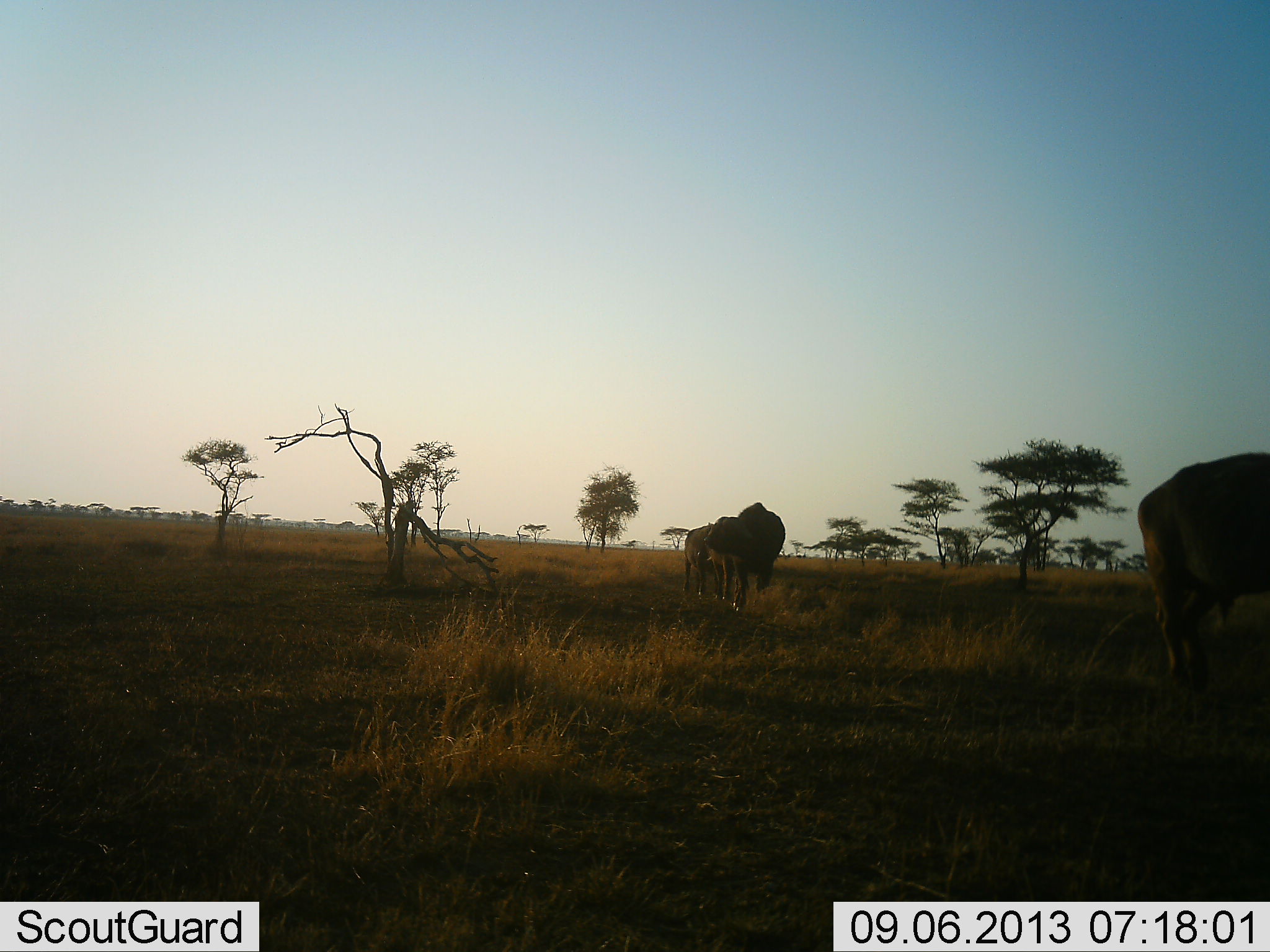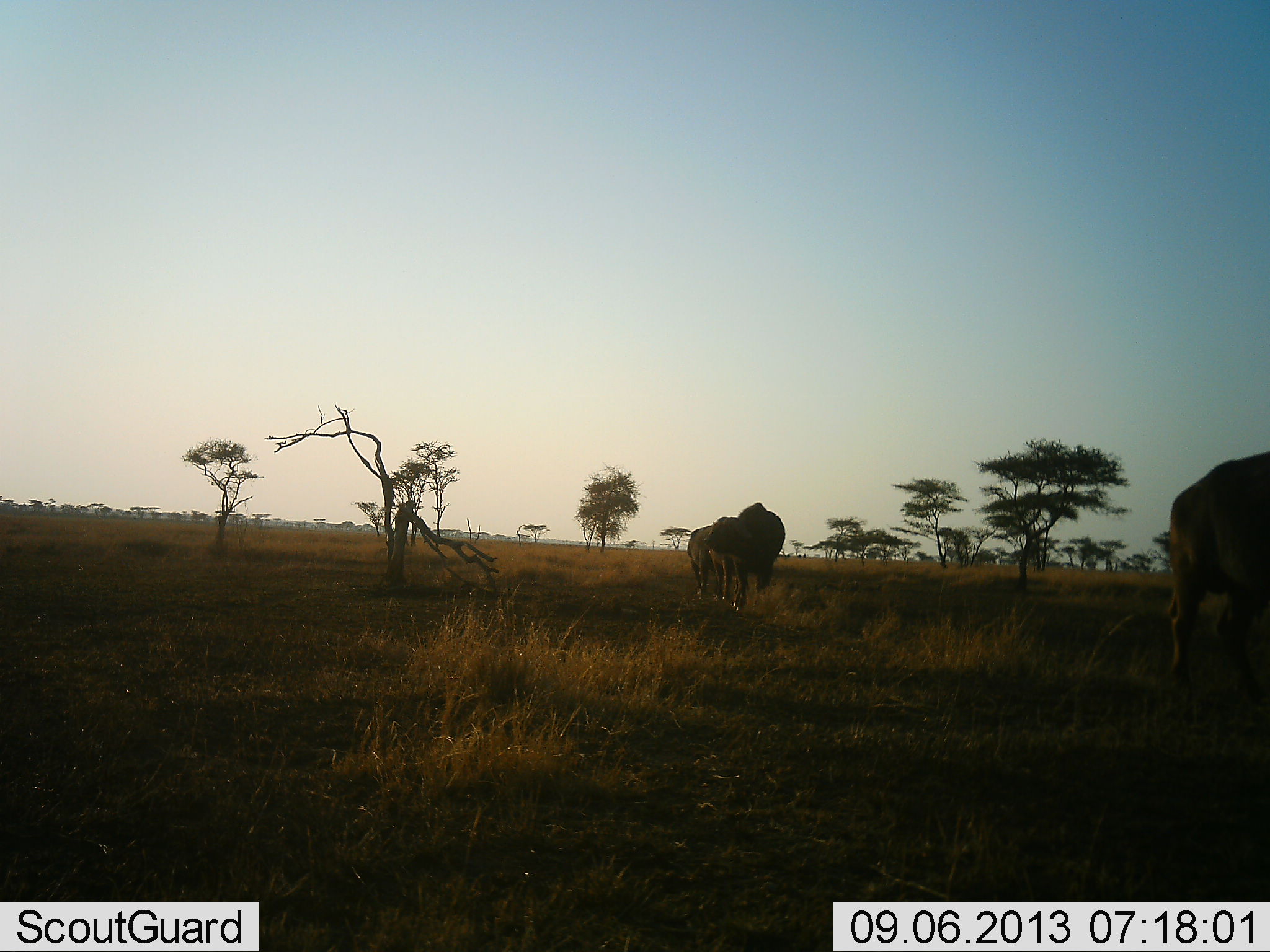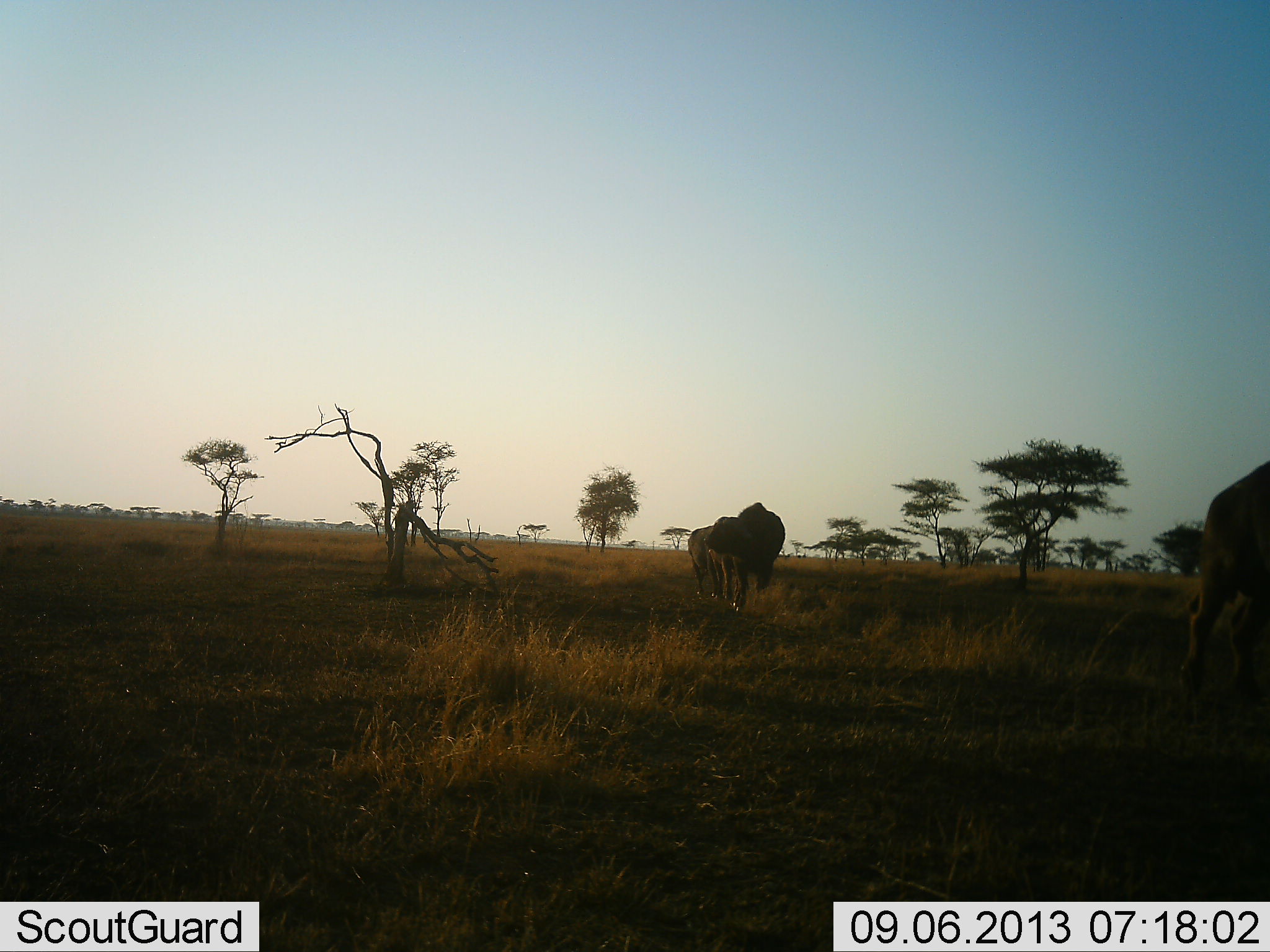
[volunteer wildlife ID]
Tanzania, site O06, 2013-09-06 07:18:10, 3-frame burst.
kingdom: Animalia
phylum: Chordata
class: Mammalia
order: Artiodactyla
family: Bovidae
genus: Syncerus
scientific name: Syncerus caffer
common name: cape buffalo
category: buffalo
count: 3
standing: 69%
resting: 0%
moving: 85%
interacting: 0%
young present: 0%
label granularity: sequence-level